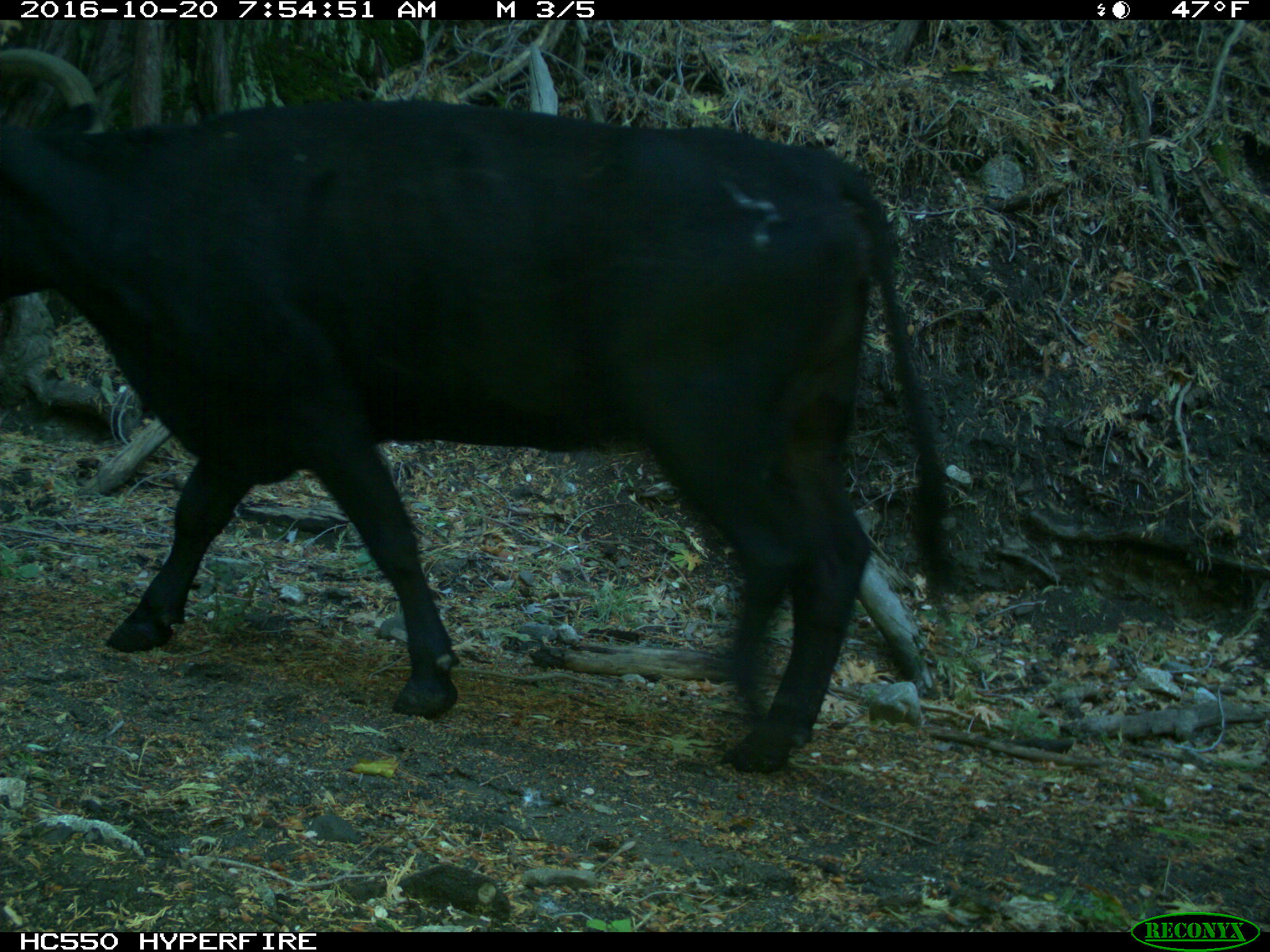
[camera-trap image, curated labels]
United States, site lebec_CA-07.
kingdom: Animalia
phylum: Chordata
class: Mammalia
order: Artiodactyla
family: Bovidae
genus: Bos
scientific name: Bos taurus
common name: domestic cow